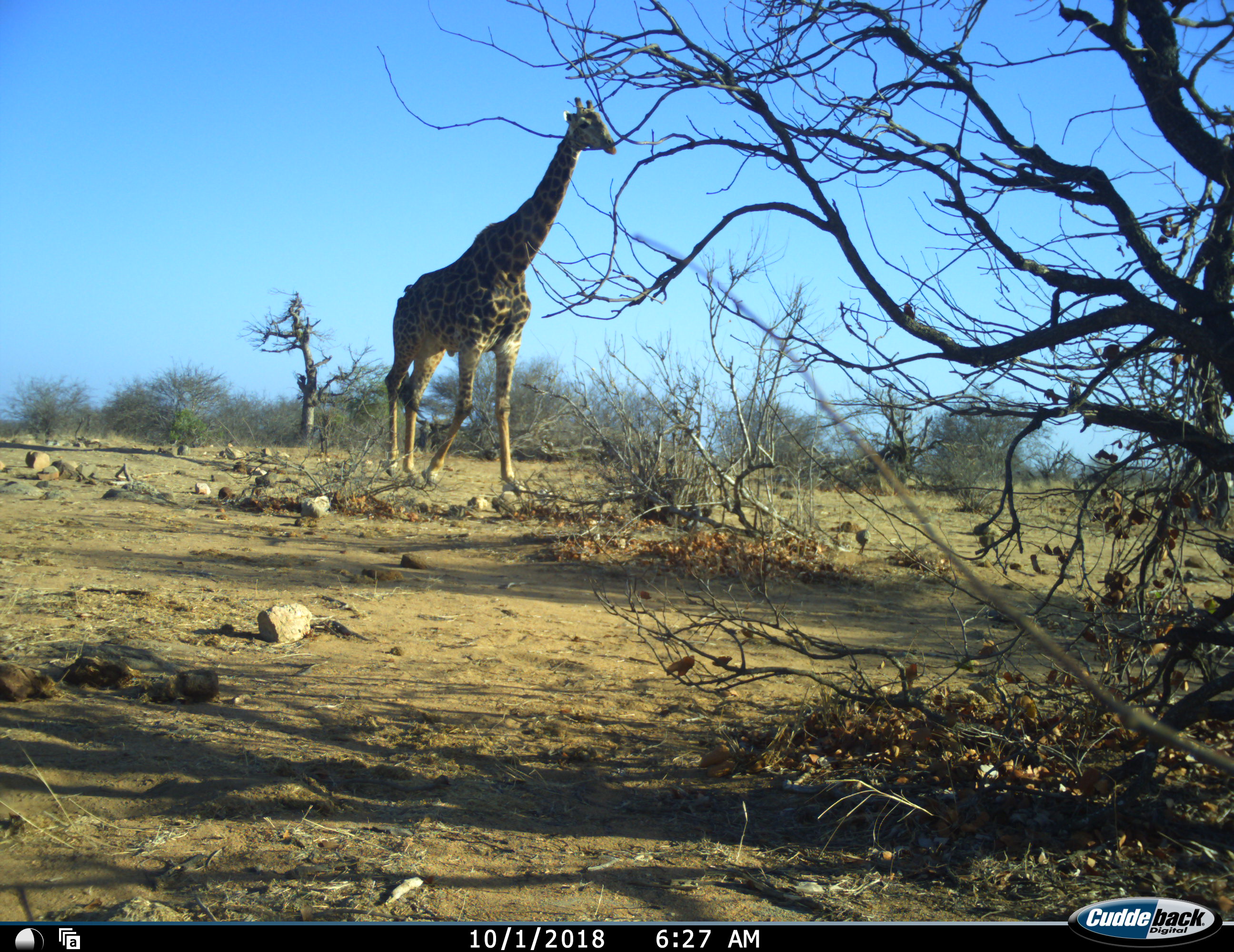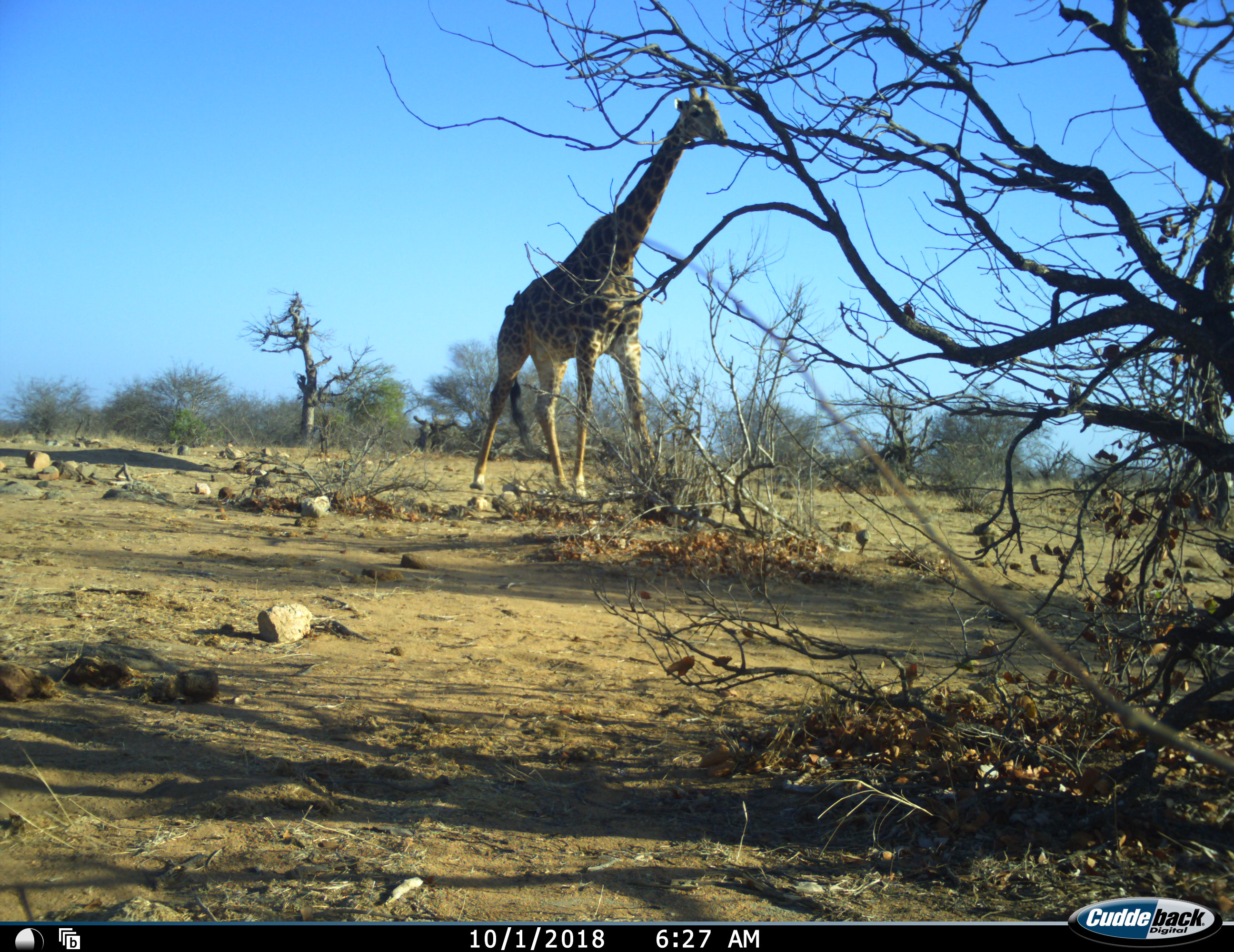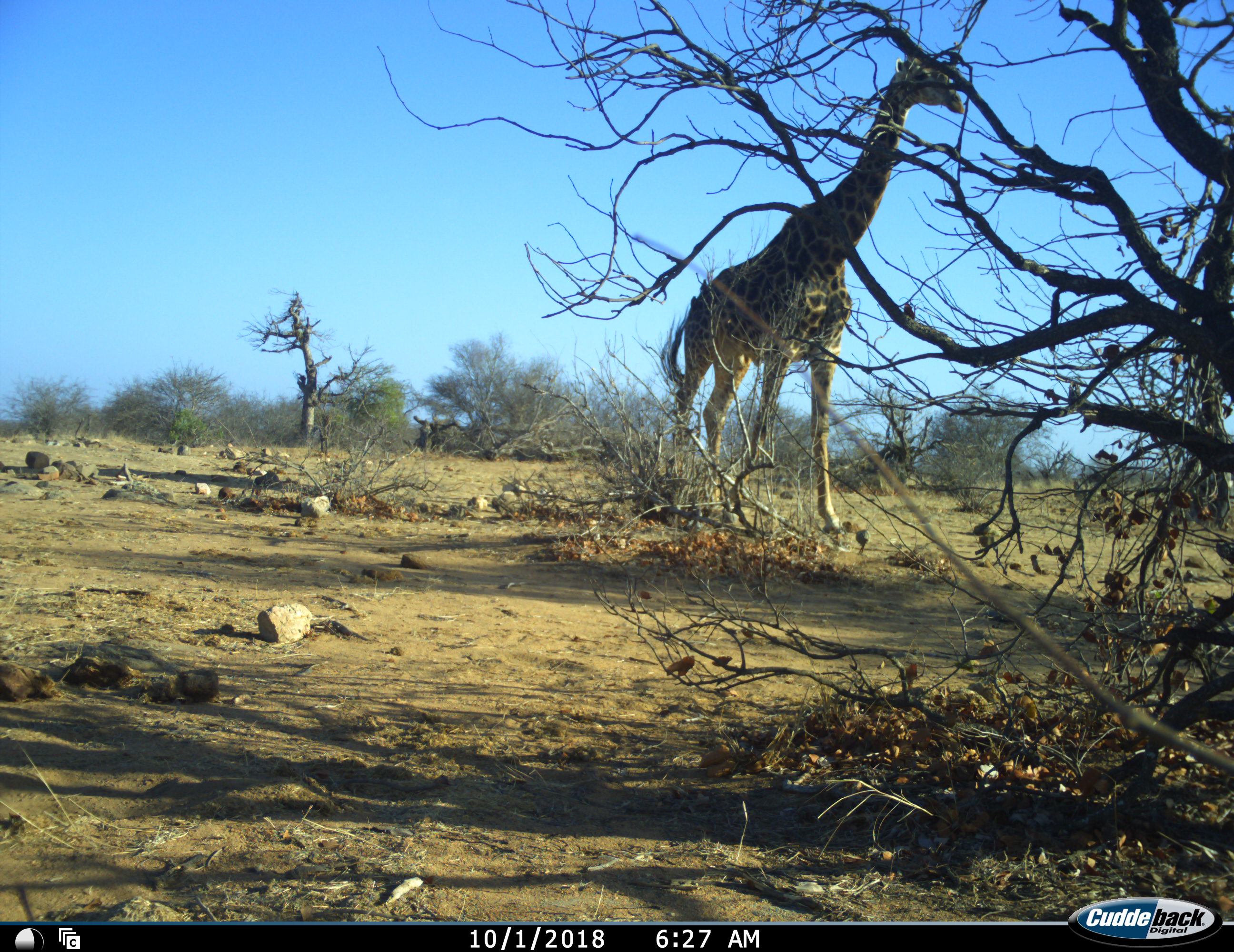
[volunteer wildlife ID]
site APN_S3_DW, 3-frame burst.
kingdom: Animalia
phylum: Chordata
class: Mammalia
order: Artiodactyla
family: Giraffidae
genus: Giraffa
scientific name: Giraffa camelopardalis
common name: giraffe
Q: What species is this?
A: Giraffe (Giraffa camelopardalis).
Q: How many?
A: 1.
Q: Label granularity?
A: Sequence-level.